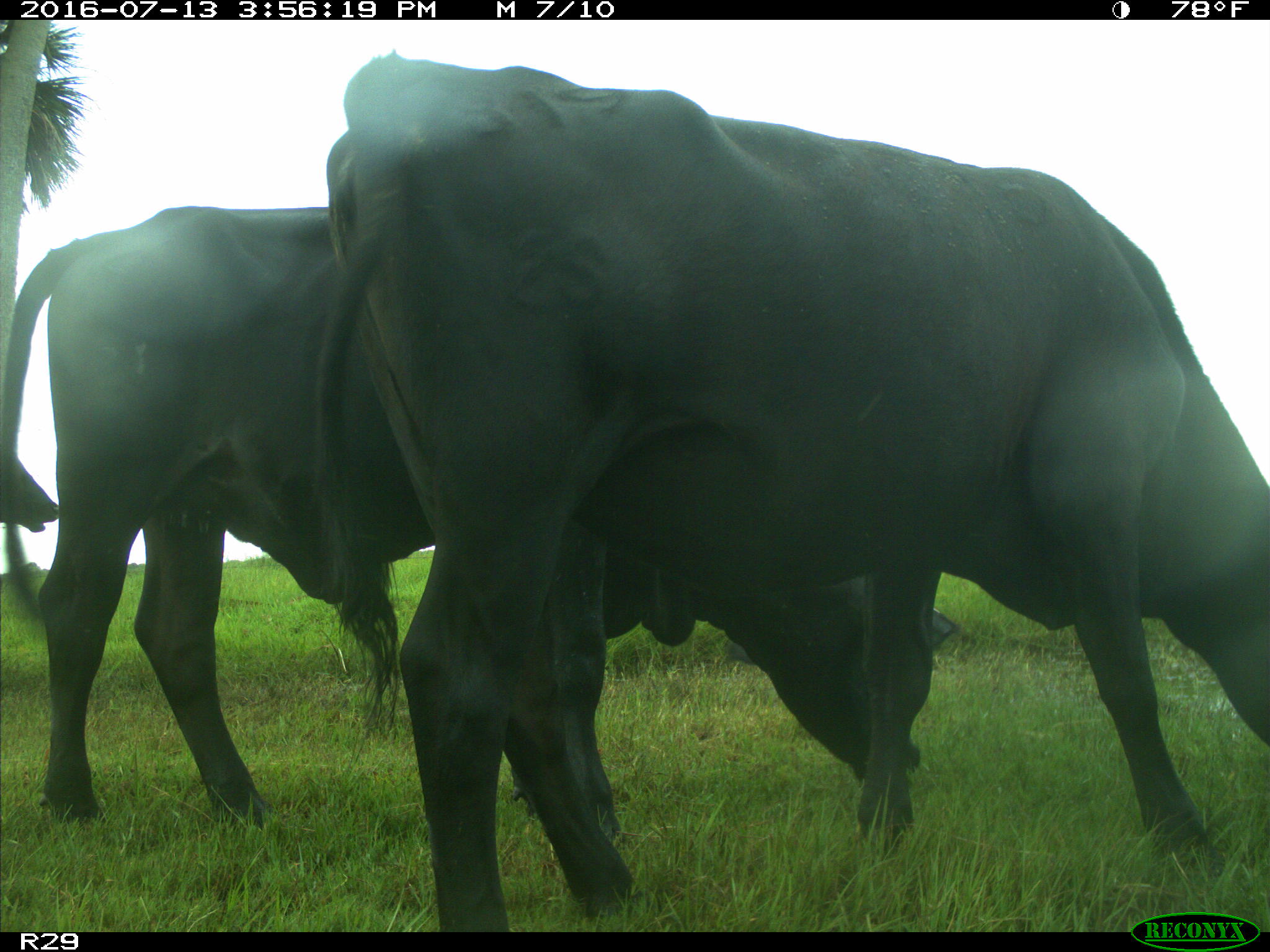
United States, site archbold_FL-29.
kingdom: Animalia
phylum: Chordata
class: Mammalia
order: Artiodactyla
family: Bovidae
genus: Bos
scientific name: Bos taurus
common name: domestic cow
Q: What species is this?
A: Bos taurus (domestic cow).